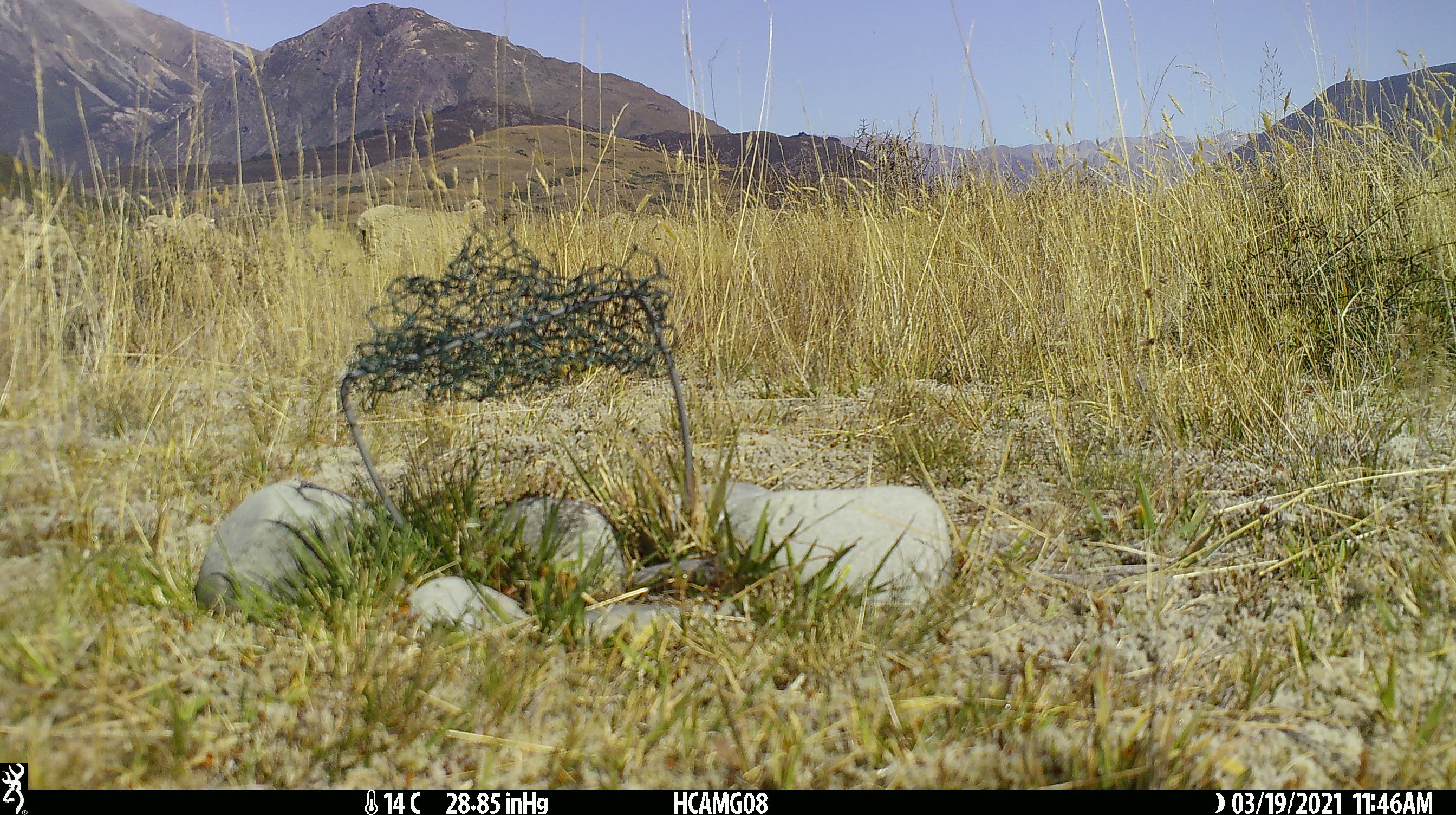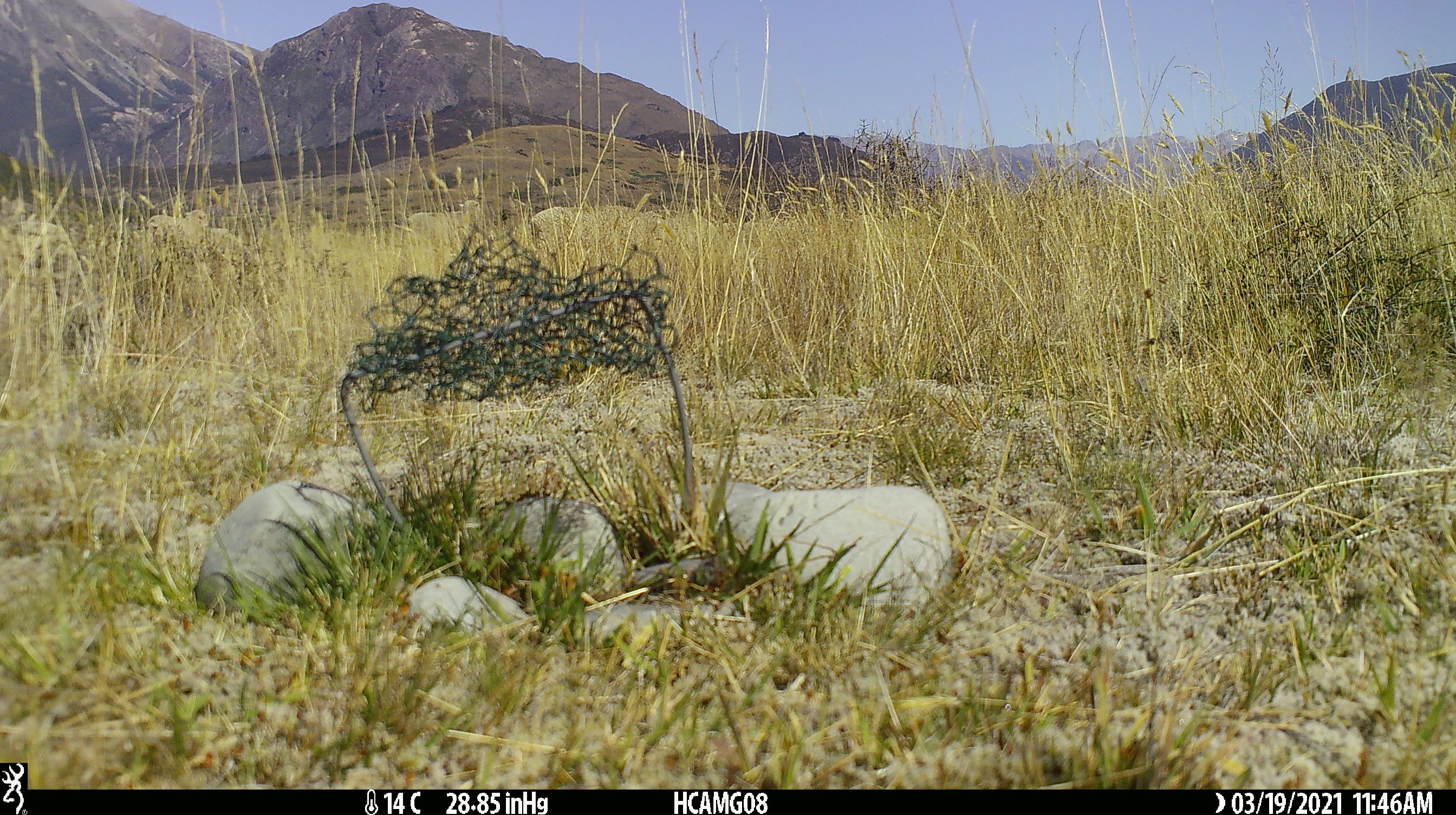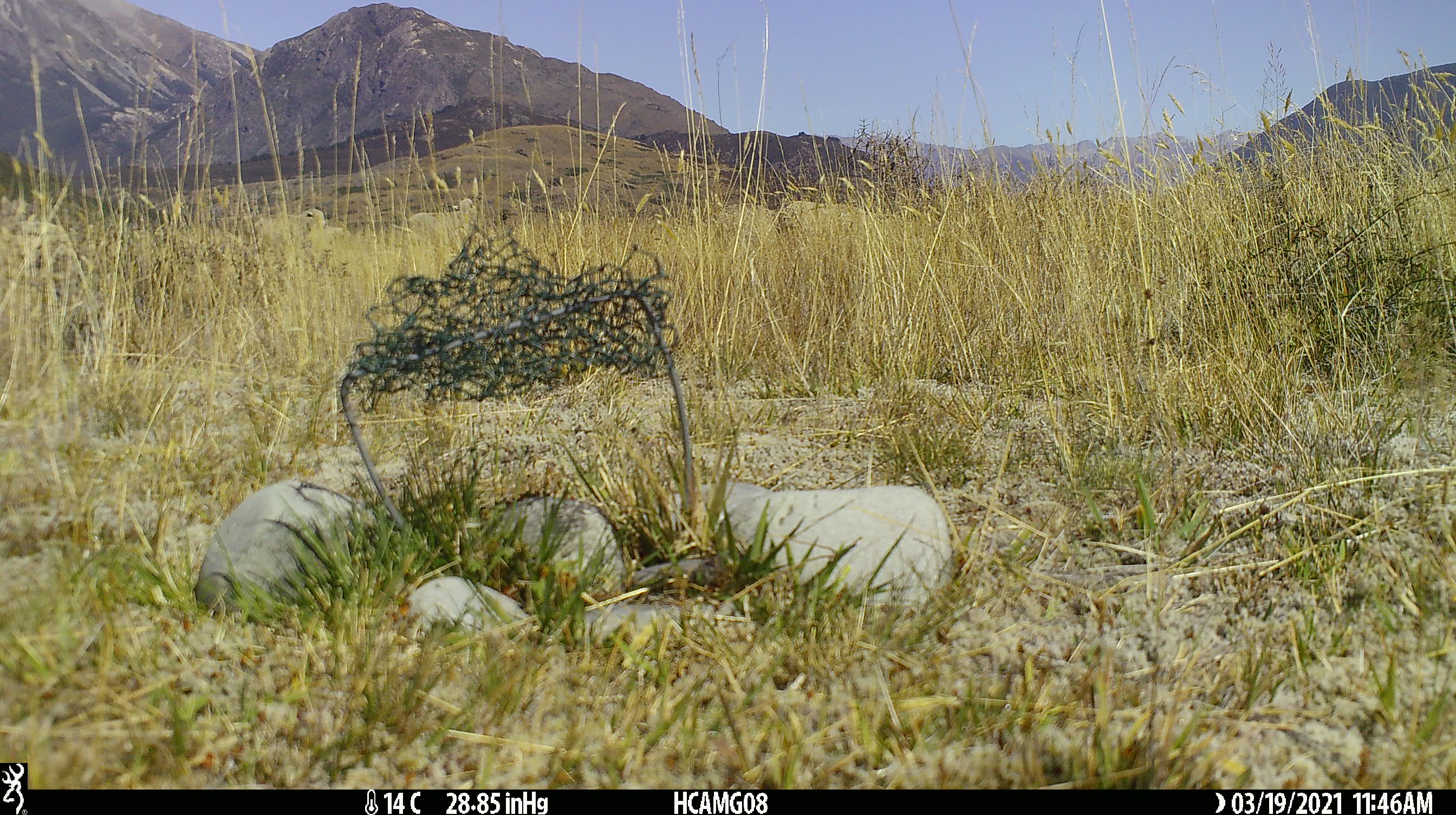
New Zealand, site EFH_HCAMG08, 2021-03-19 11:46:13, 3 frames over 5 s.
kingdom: Animalia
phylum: Chordata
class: Mammalia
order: Artiodactyla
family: Bovidae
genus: Ovis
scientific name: Ovis aries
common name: domestic sheep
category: sheep